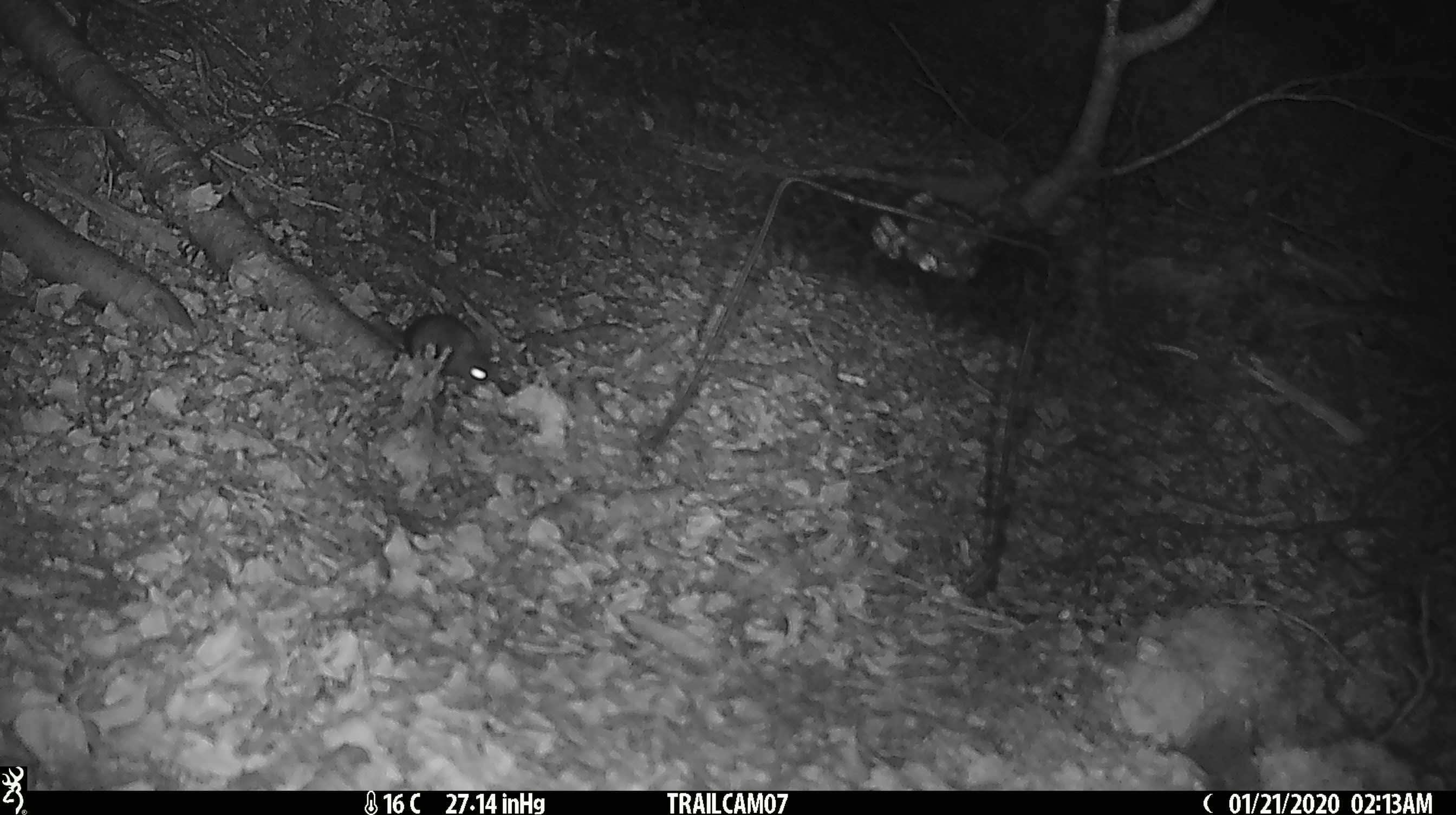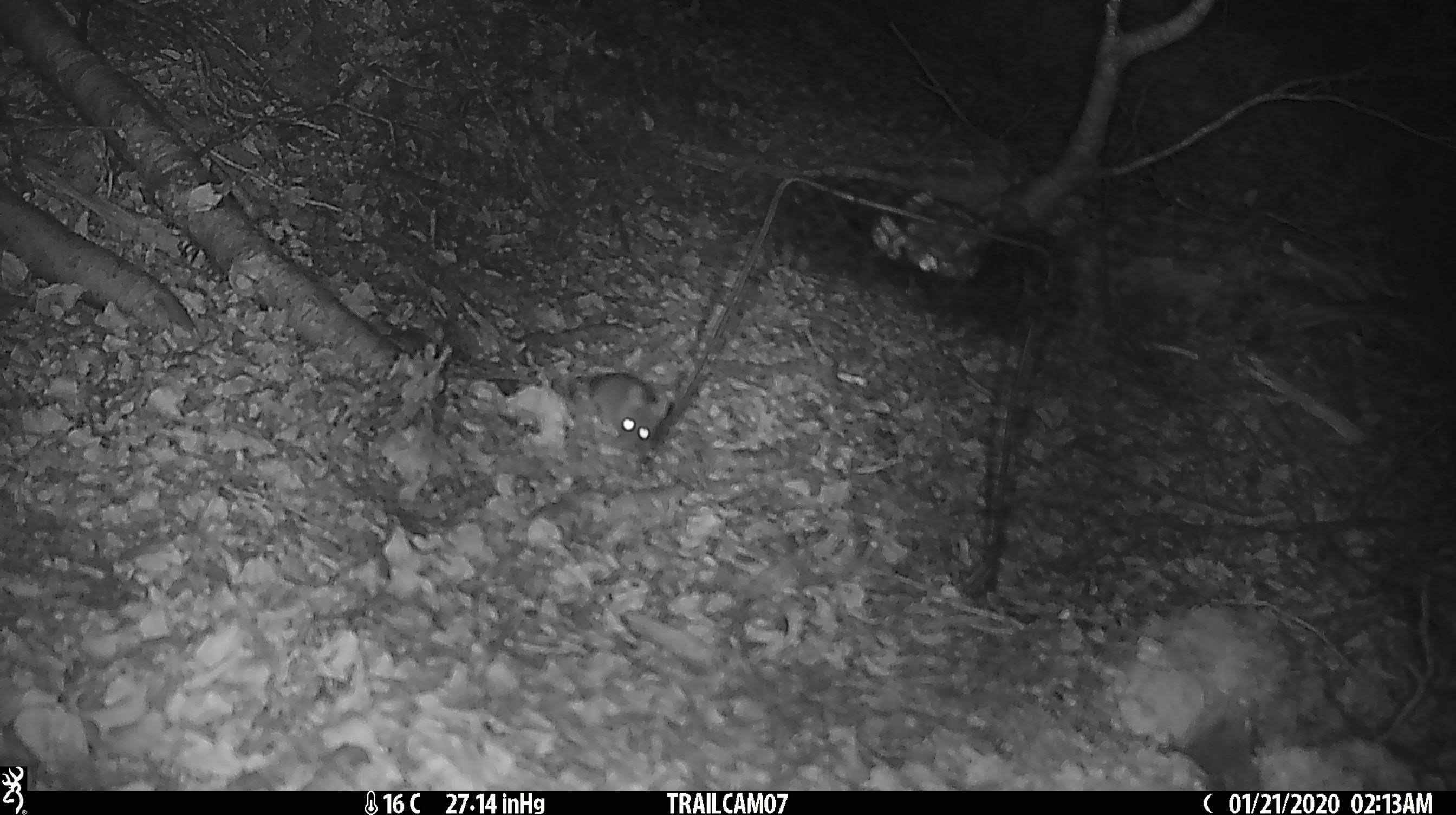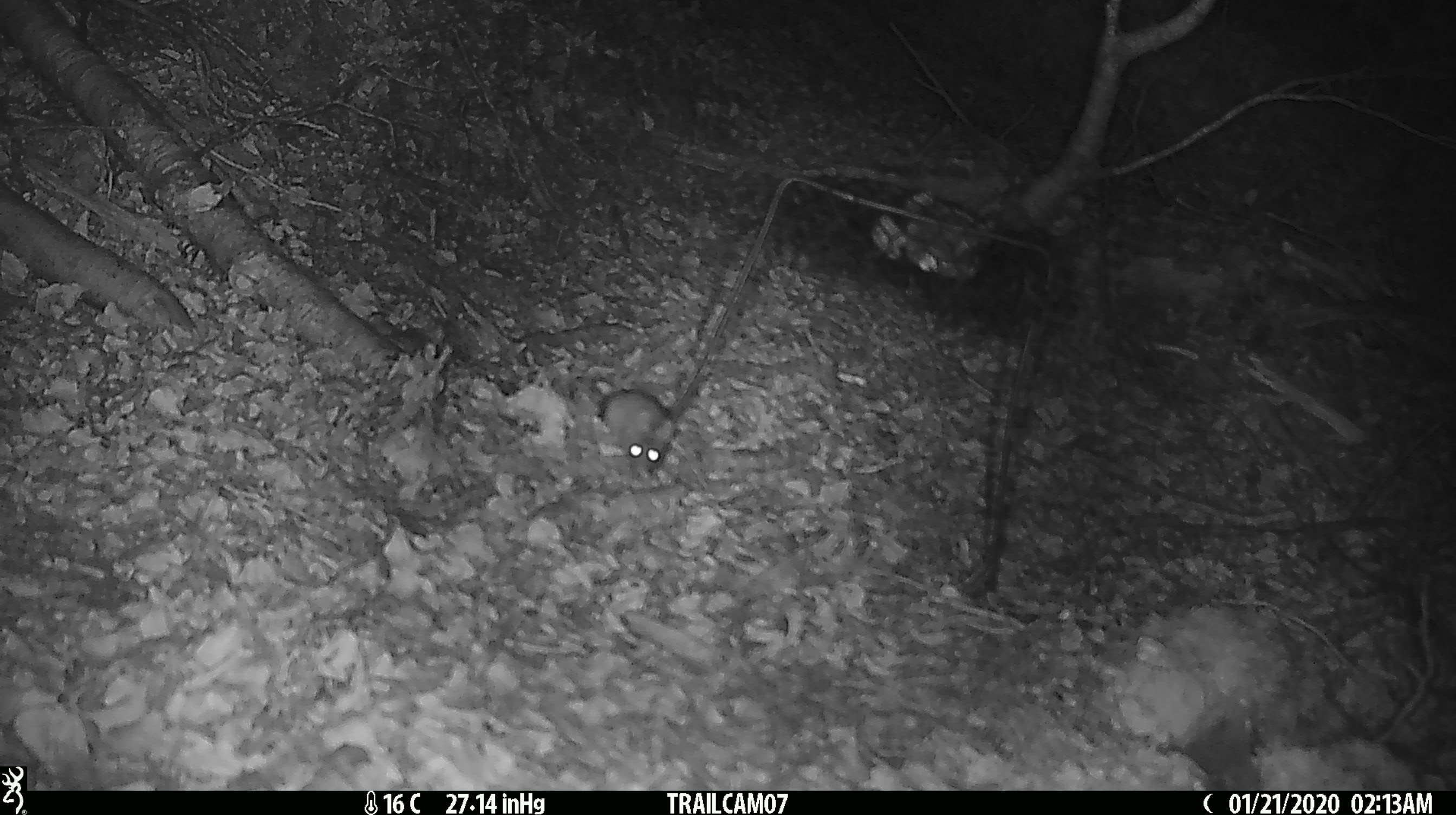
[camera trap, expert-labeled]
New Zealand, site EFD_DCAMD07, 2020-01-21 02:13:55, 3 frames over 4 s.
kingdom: Animalia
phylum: Chordata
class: Mammalia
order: Rodentia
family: Muridae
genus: Mus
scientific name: Mus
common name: mouse